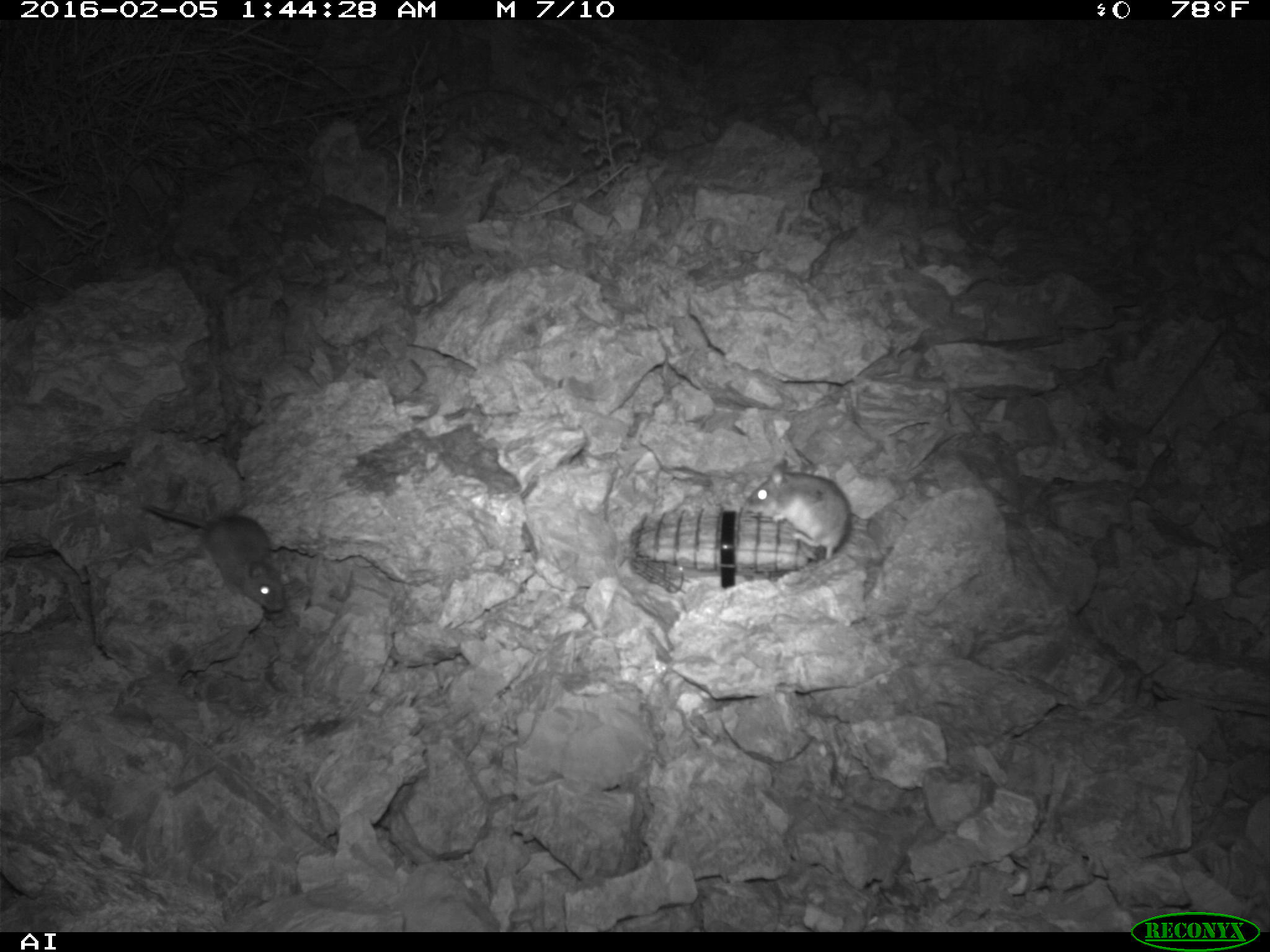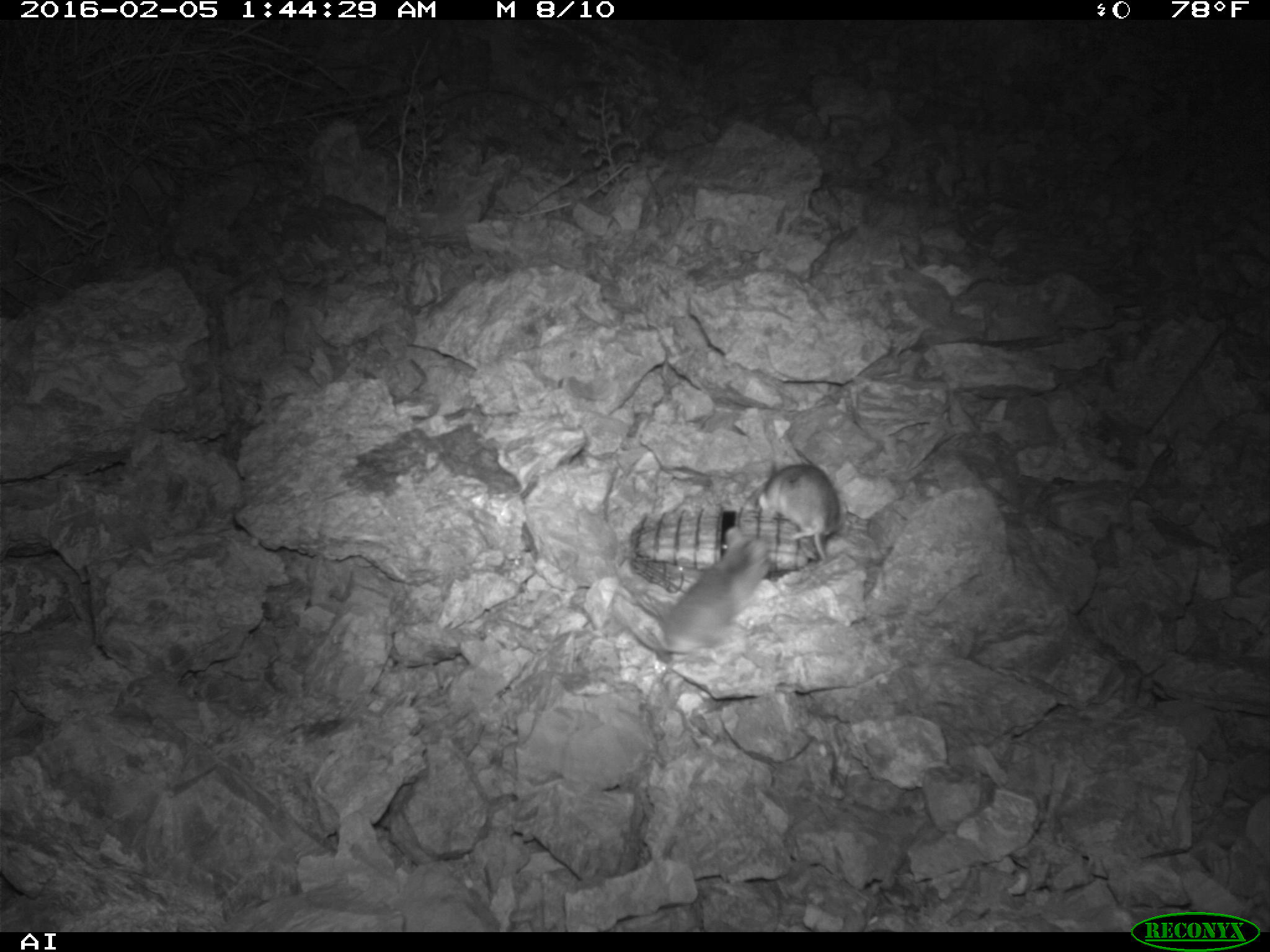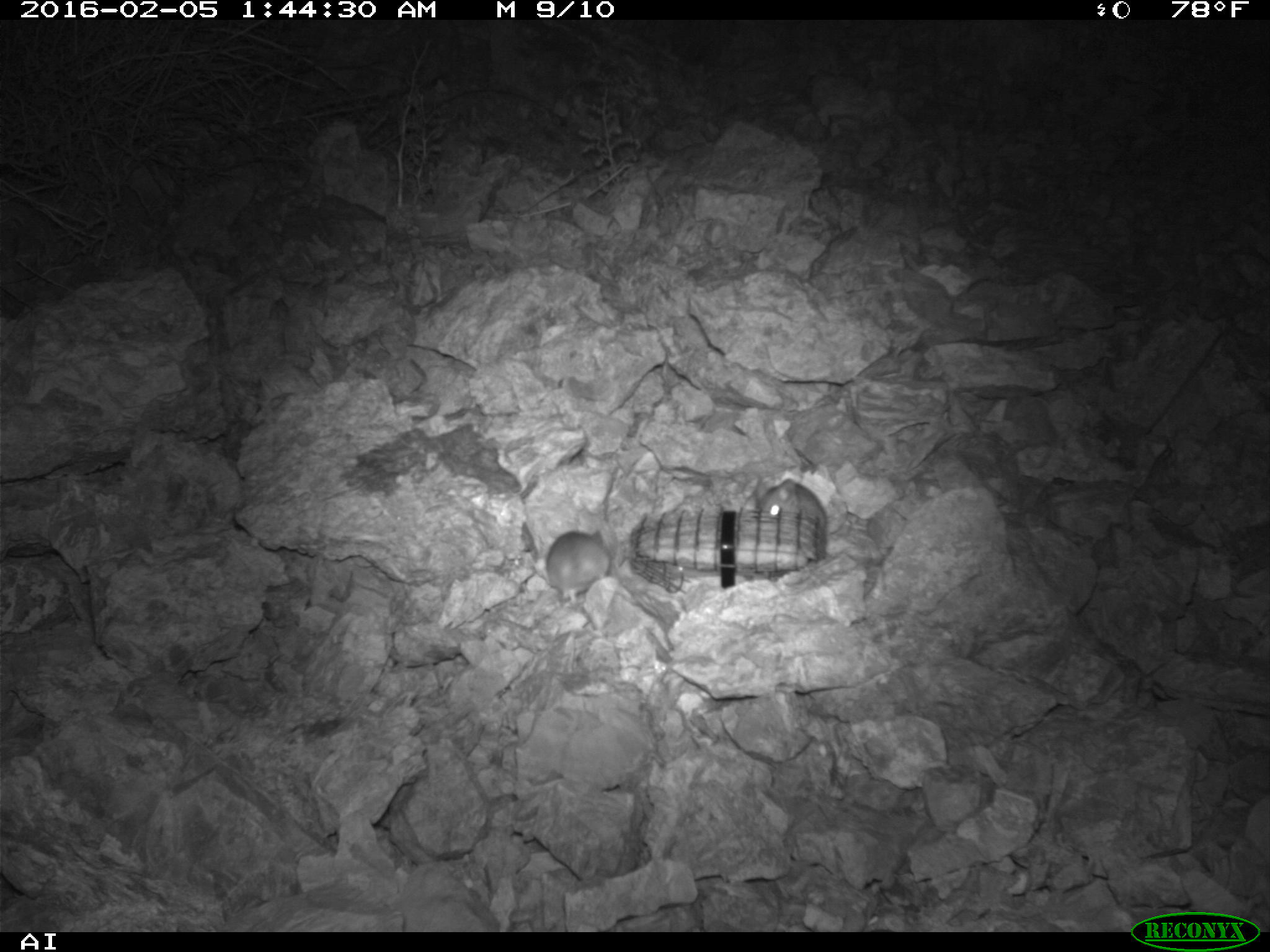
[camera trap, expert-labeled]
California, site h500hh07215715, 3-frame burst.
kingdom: Animalia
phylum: Chordata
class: Mammalia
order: Rodentia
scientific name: Rodentia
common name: rodent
Rodent (Rodentia).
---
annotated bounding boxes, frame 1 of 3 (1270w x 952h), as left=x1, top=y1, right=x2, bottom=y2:
rodent: left=141, top=505, right=286, bottom=610; left=742, top=458, right=849, bottom=566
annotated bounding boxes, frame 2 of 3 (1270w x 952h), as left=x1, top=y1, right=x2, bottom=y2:
rodent: left=651, top=530, right=772, bottom=663; left=758, top=457, right=845, bottom=562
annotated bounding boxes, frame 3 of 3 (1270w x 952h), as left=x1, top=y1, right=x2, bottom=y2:
rodent: left=543, top=529, right=609, bottom=615; left=752, top=476, right=831, bottom=535